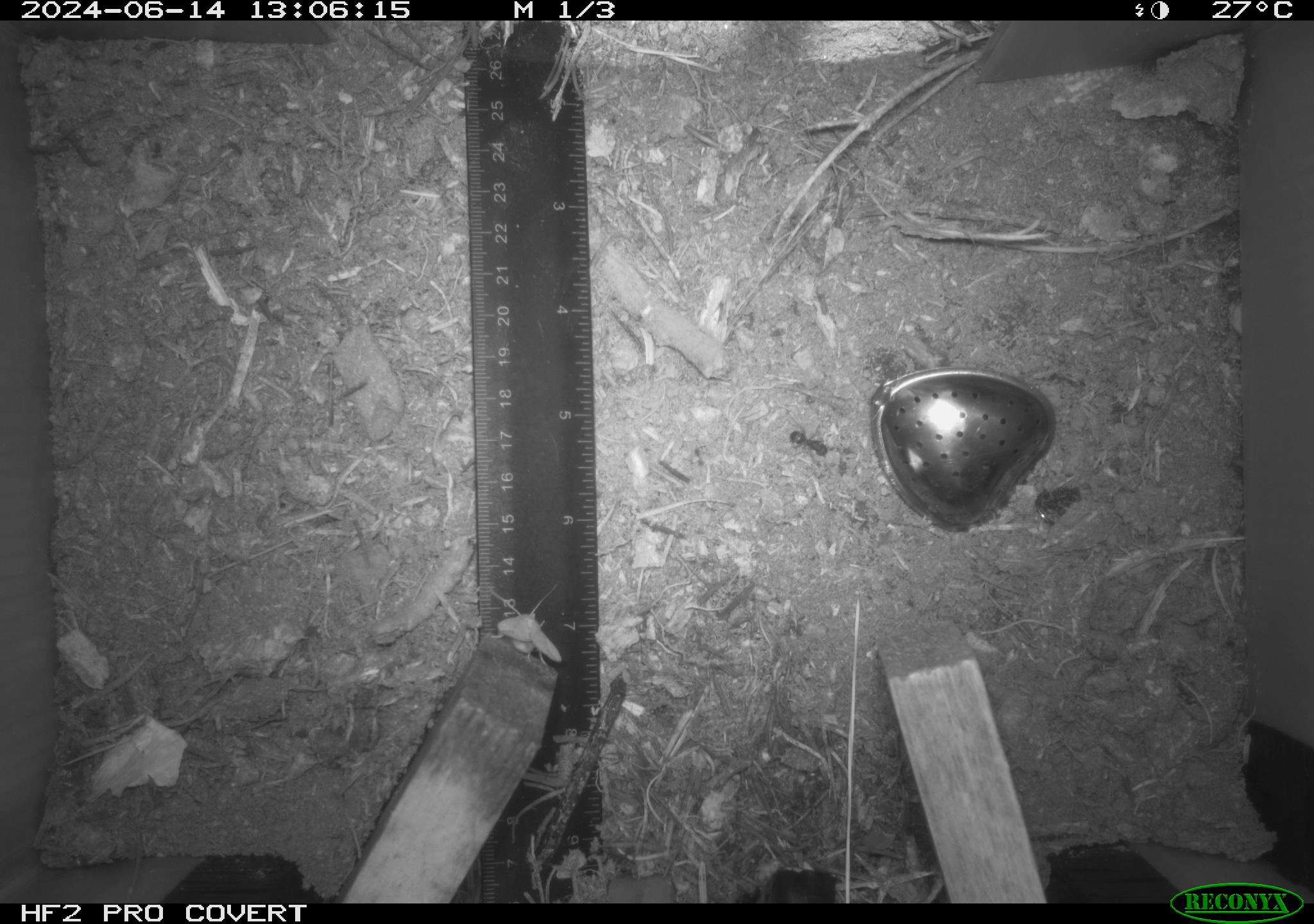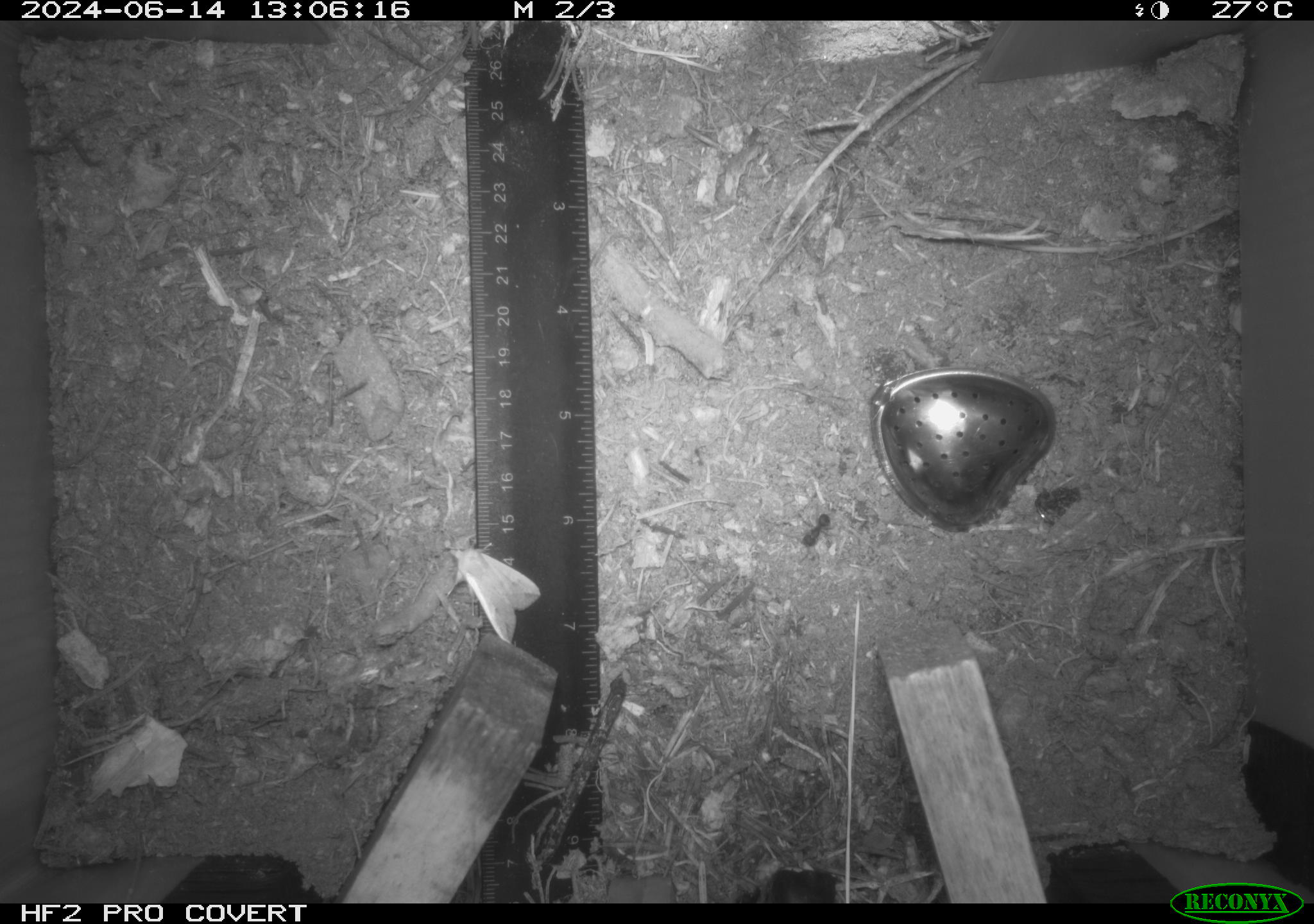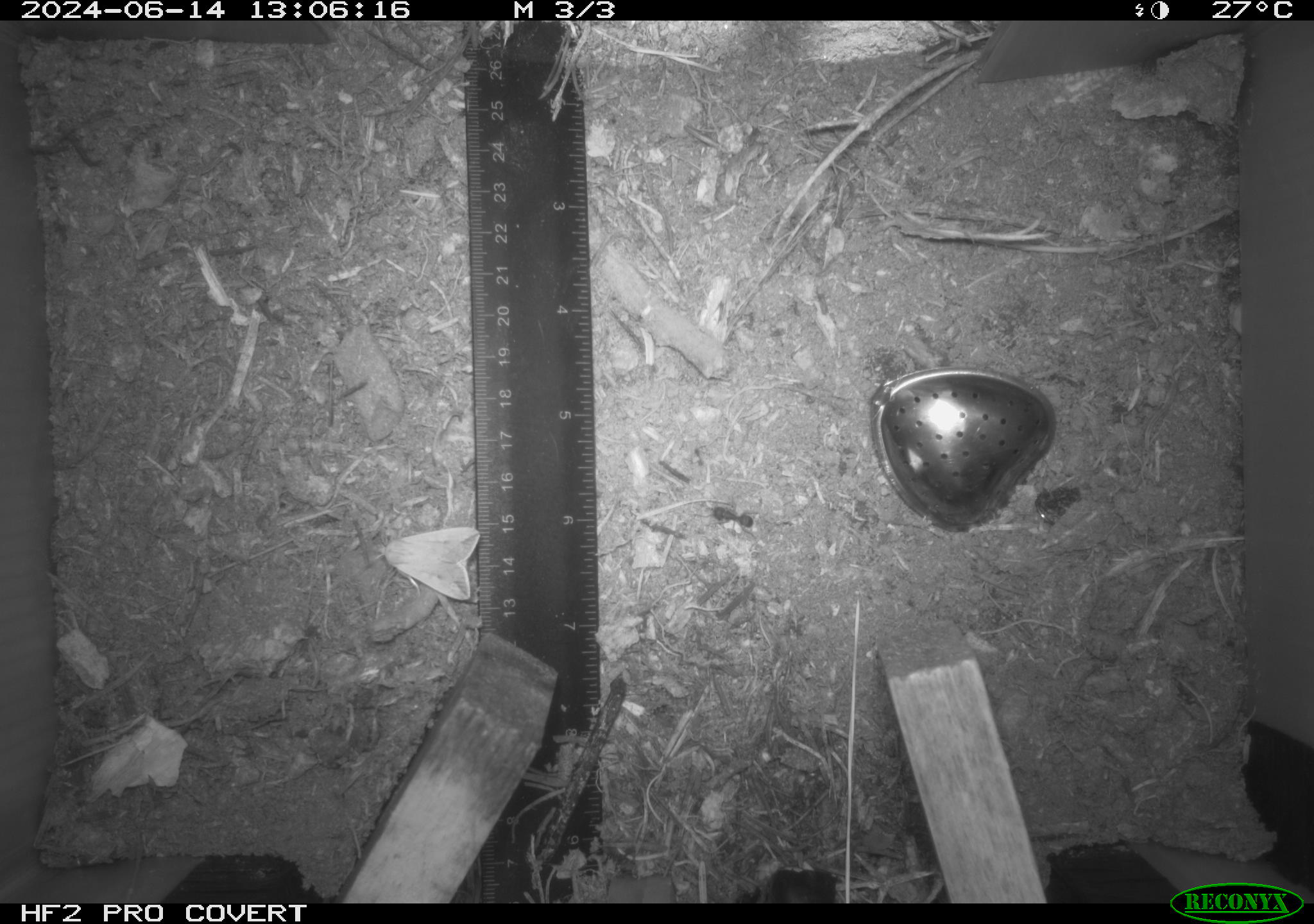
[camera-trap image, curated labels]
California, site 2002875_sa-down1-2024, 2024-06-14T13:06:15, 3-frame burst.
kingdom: Animalia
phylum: Arthropoda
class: Insecta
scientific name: Insecta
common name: insect